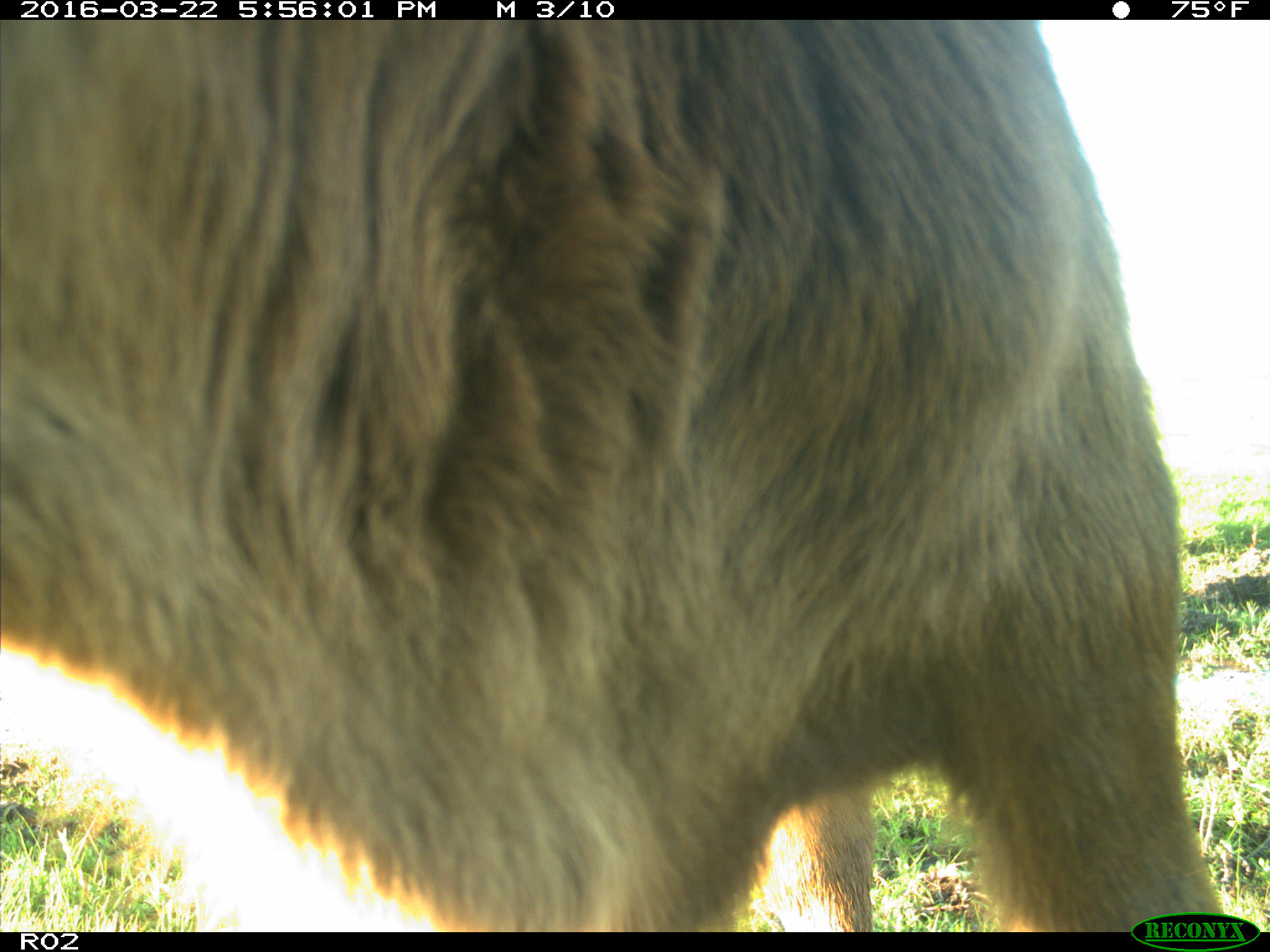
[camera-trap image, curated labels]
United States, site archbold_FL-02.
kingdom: Animalia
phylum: Chordata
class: Mammalia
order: Artiodactyla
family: Bovidae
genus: Bos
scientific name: Bos taurus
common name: domestic cow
Bos taurus (domestic cow).